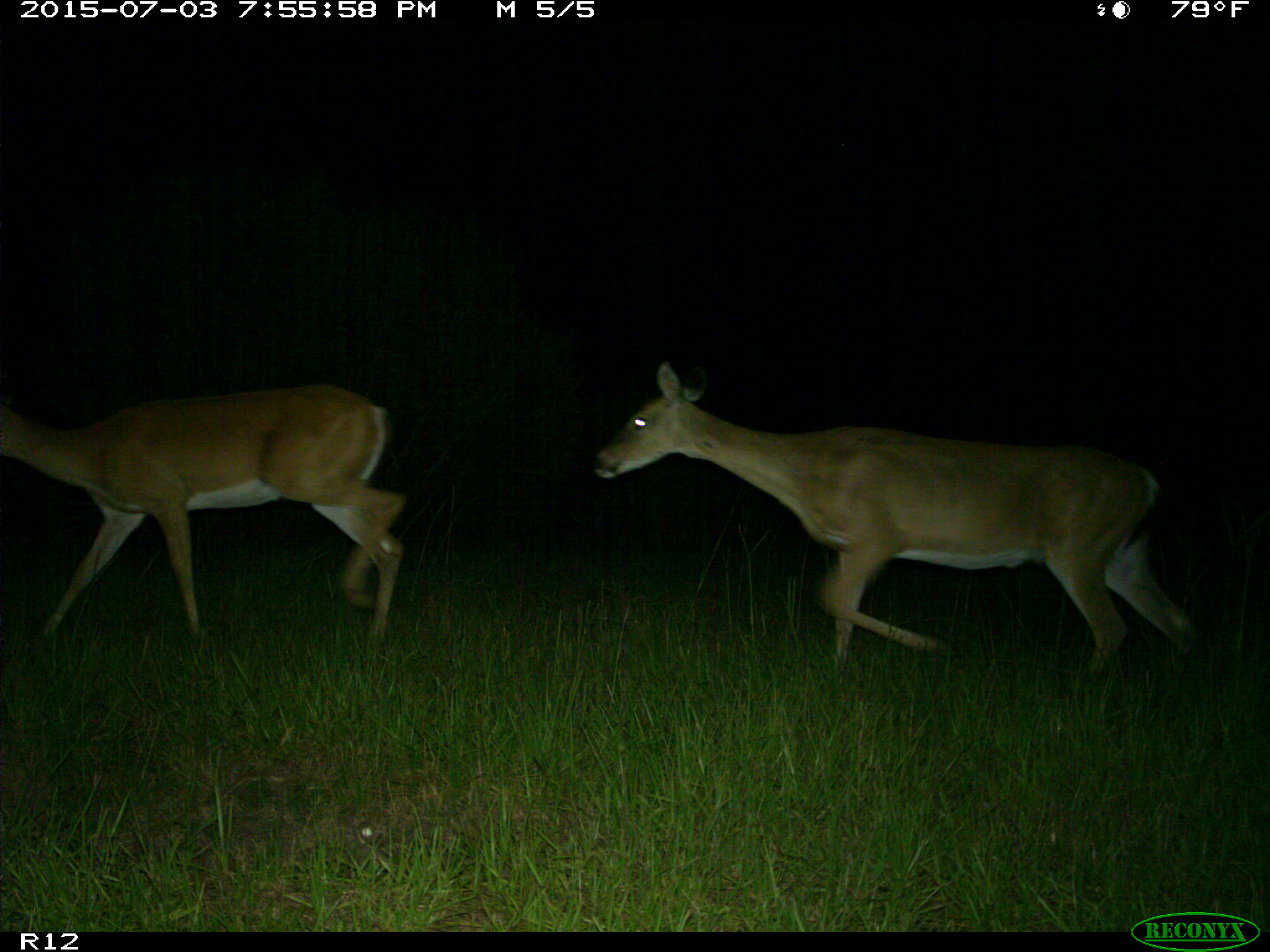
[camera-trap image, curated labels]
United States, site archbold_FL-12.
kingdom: Animalia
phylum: Chordata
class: Mammalia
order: Artiodactyla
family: Cervidae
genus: Odocoileus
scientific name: Odocoileus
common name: deer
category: unidentified deer